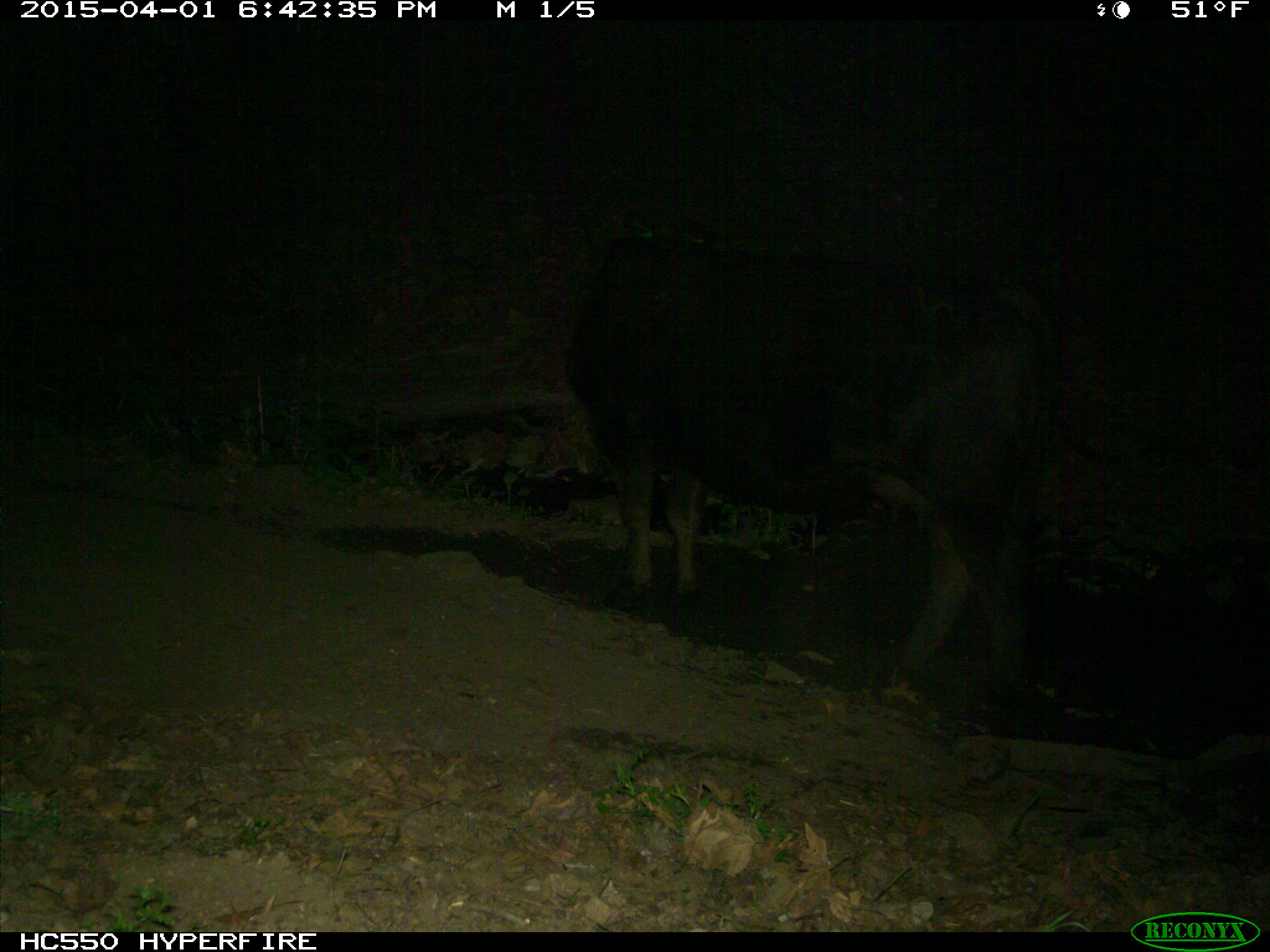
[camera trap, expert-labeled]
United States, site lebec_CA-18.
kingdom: Animalia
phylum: Chordata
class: Mammalia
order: Artiodactyla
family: Bovidae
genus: Bos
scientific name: Bos taurus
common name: domestic cow